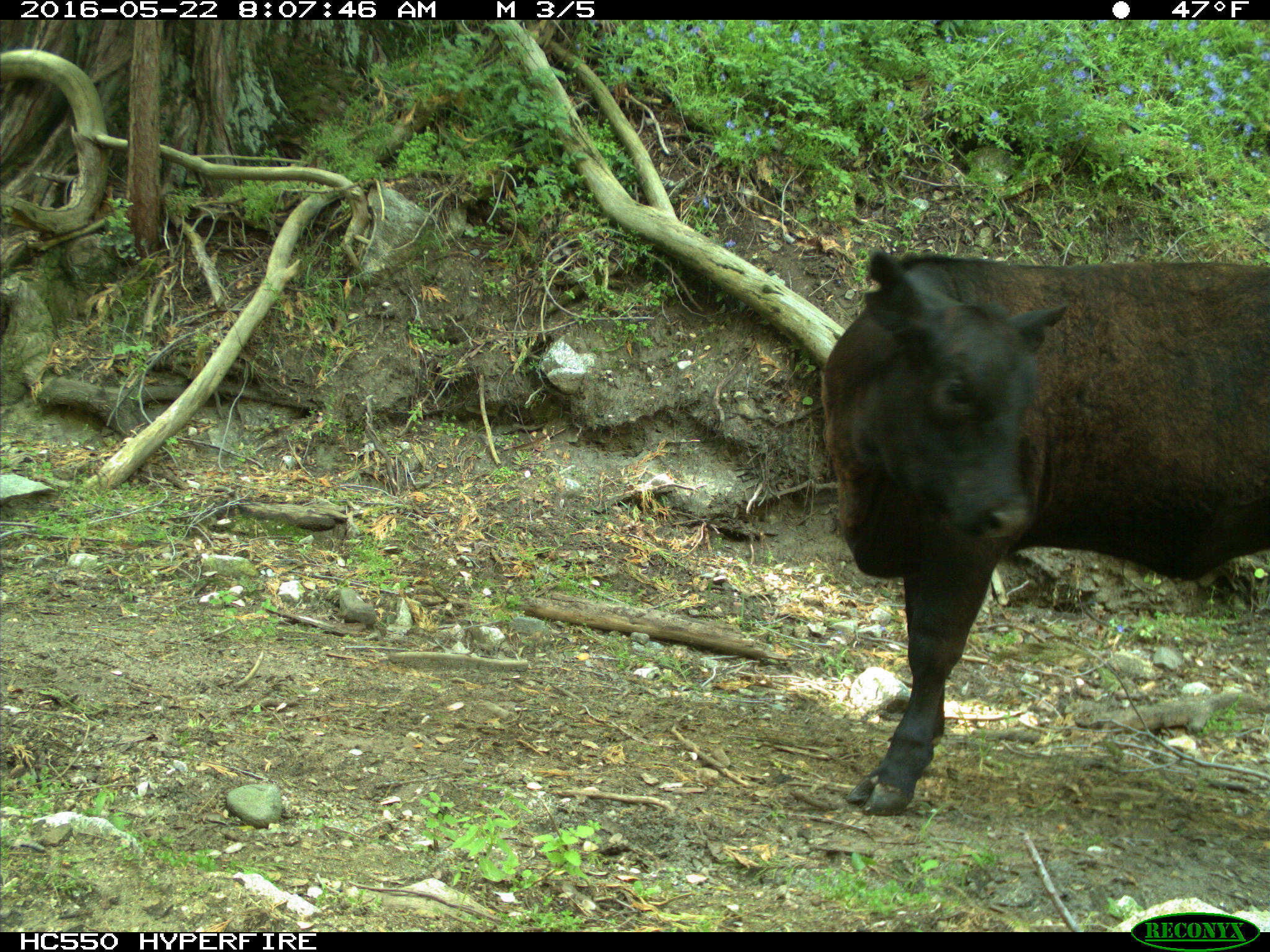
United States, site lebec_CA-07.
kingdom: Animalia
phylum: Chordata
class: Mammalia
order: Artiodactyla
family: Bovidae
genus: Bos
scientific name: Bos taurus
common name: domestic cow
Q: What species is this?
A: Bos taurus (domestic cow).